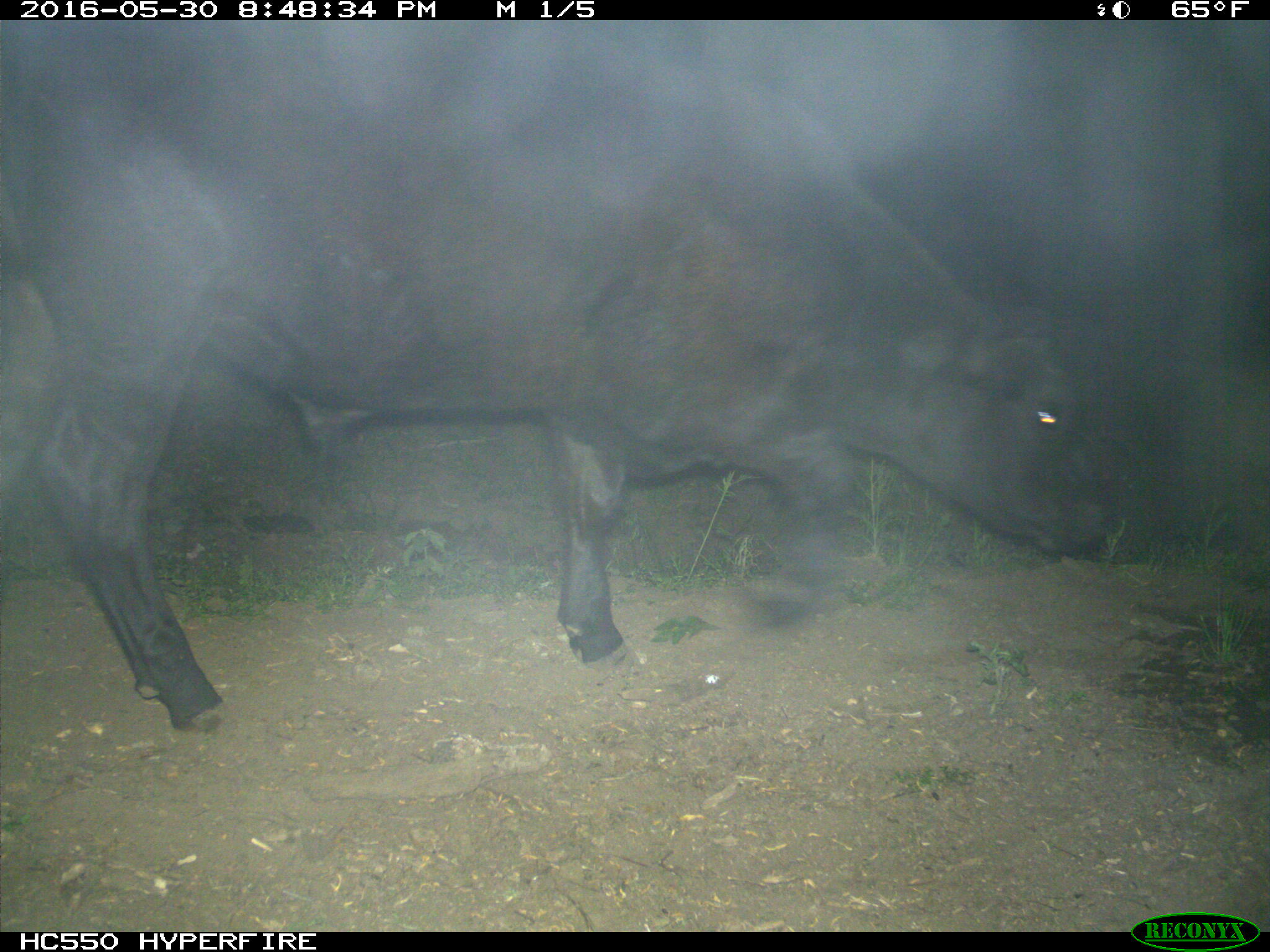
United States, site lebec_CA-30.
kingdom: Animalia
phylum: Chordata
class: Mammalia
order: Artiodactyla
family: Bovidae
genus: Bos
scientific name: Bos taurus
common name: domestic cow